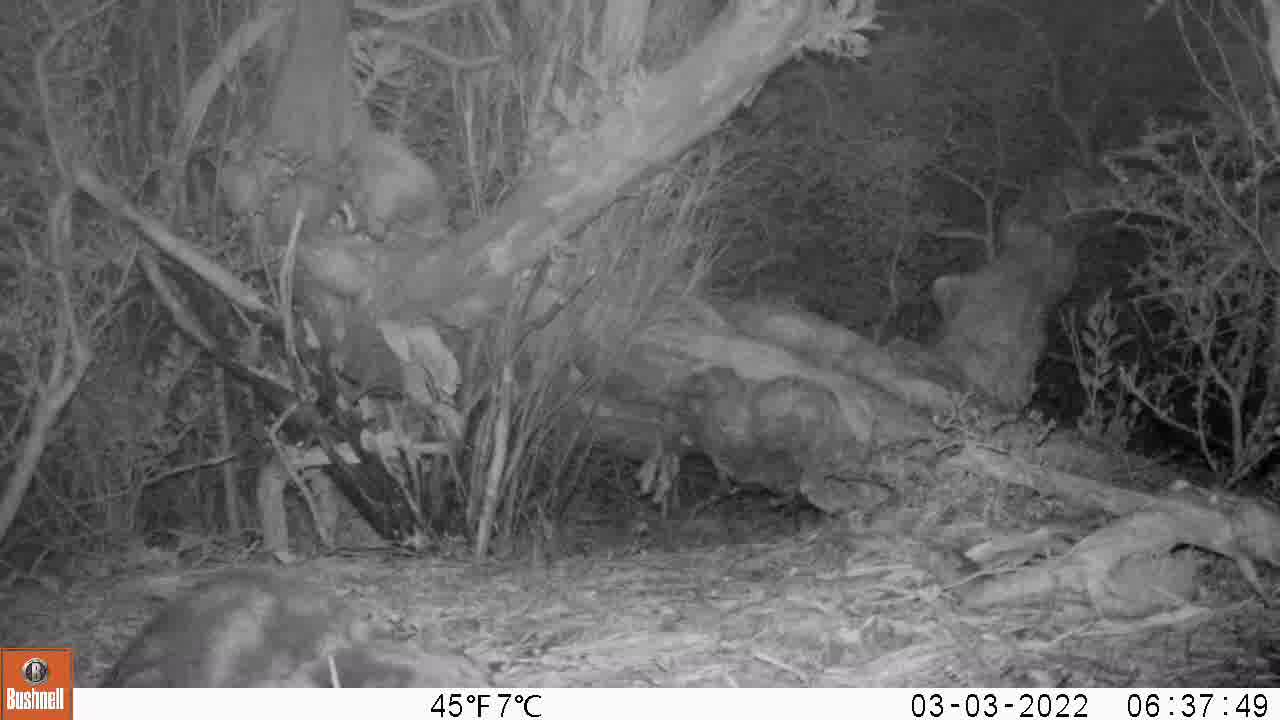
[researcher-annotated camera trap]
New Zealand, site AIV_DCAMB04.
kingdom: Animalia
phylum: Chordata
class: Mammalia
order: Carnivora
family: Felidae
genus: Felis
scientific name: Felis catus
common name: domestic cat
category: cat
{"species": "cat (domestic cat) (Felis catus)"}